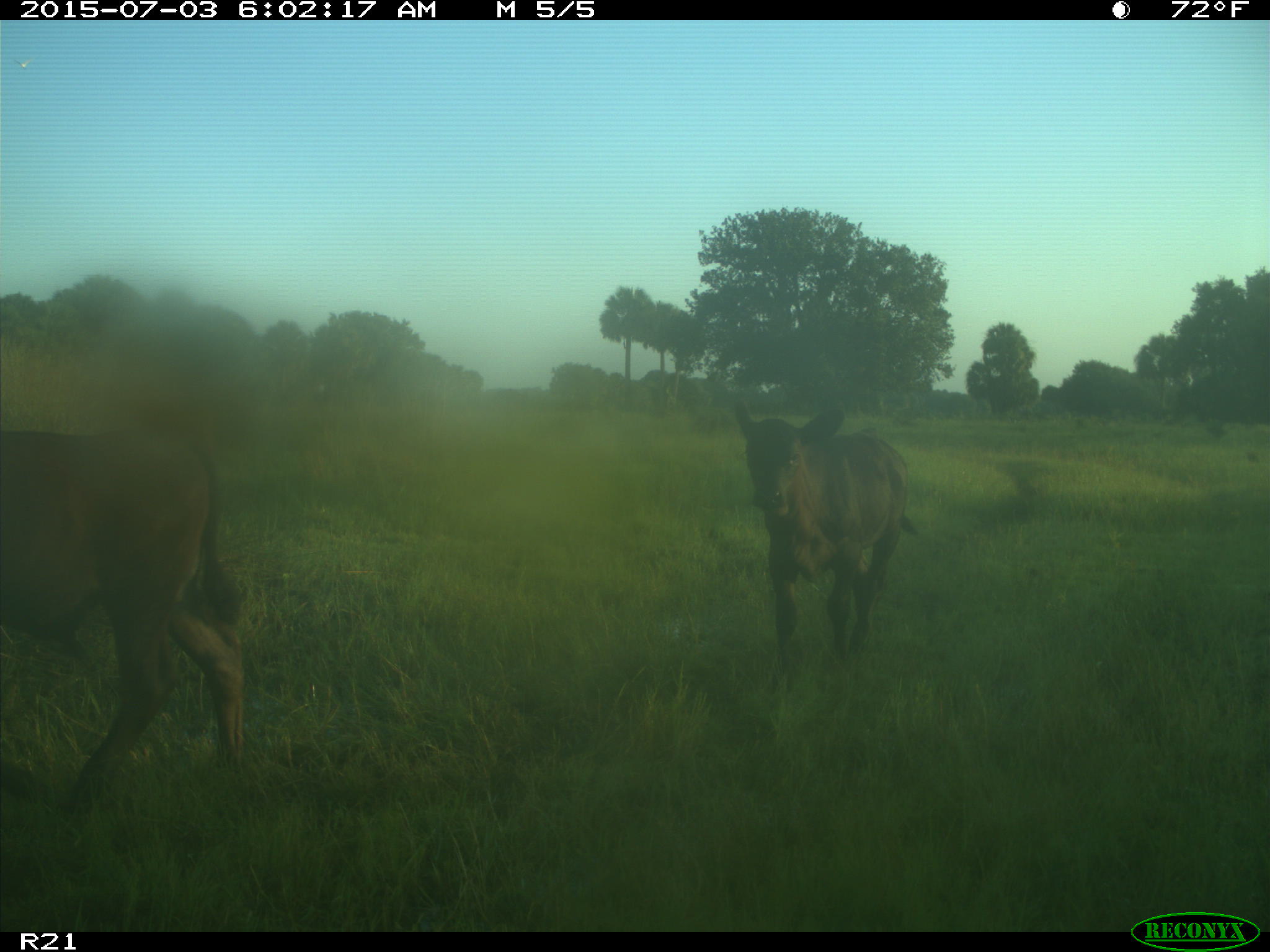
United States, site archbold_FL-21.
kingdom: Animalia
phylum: Chordata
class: Mammalia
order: Artiodactyla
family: Bovidae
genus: Bos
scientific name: Bos taurus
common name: domestic cow